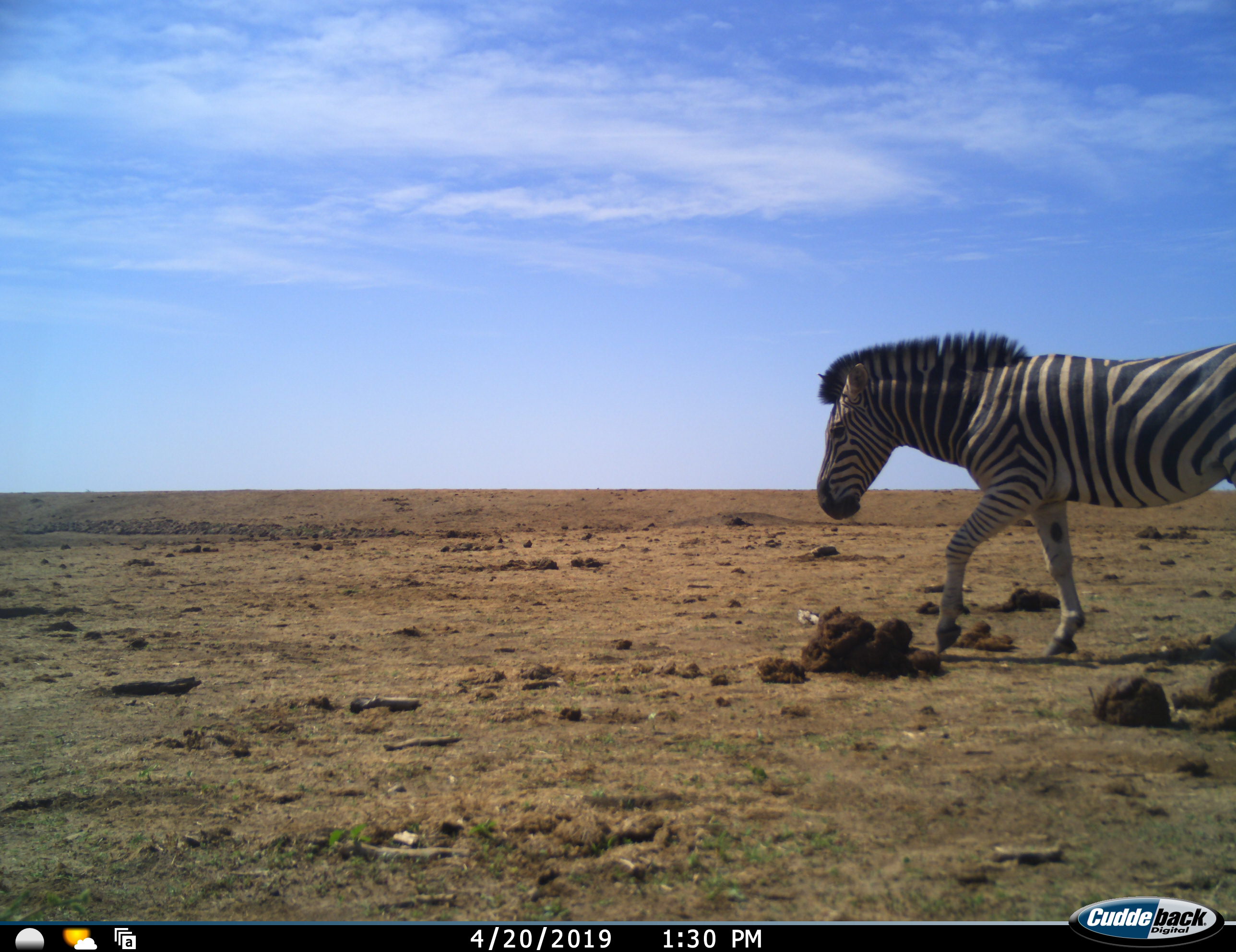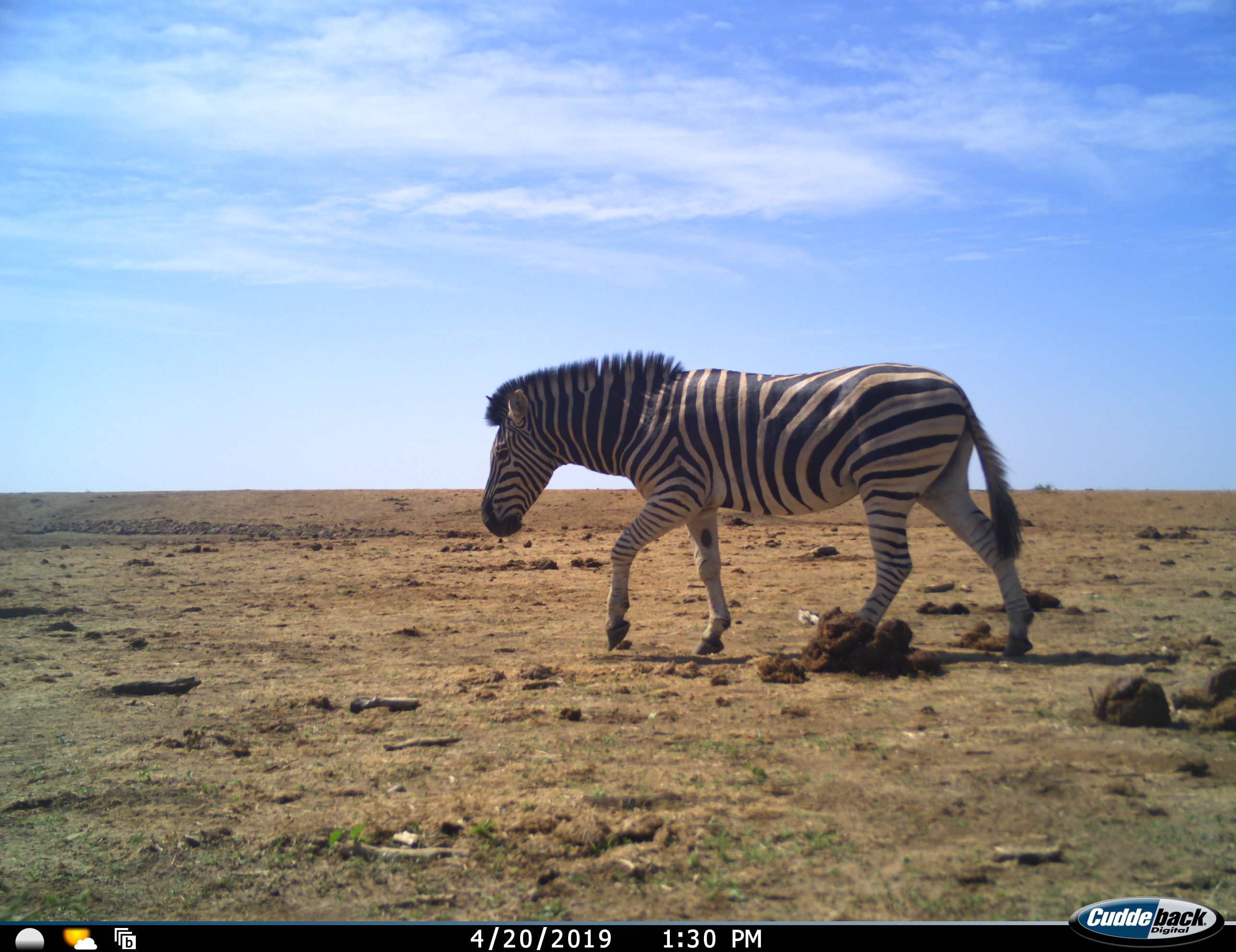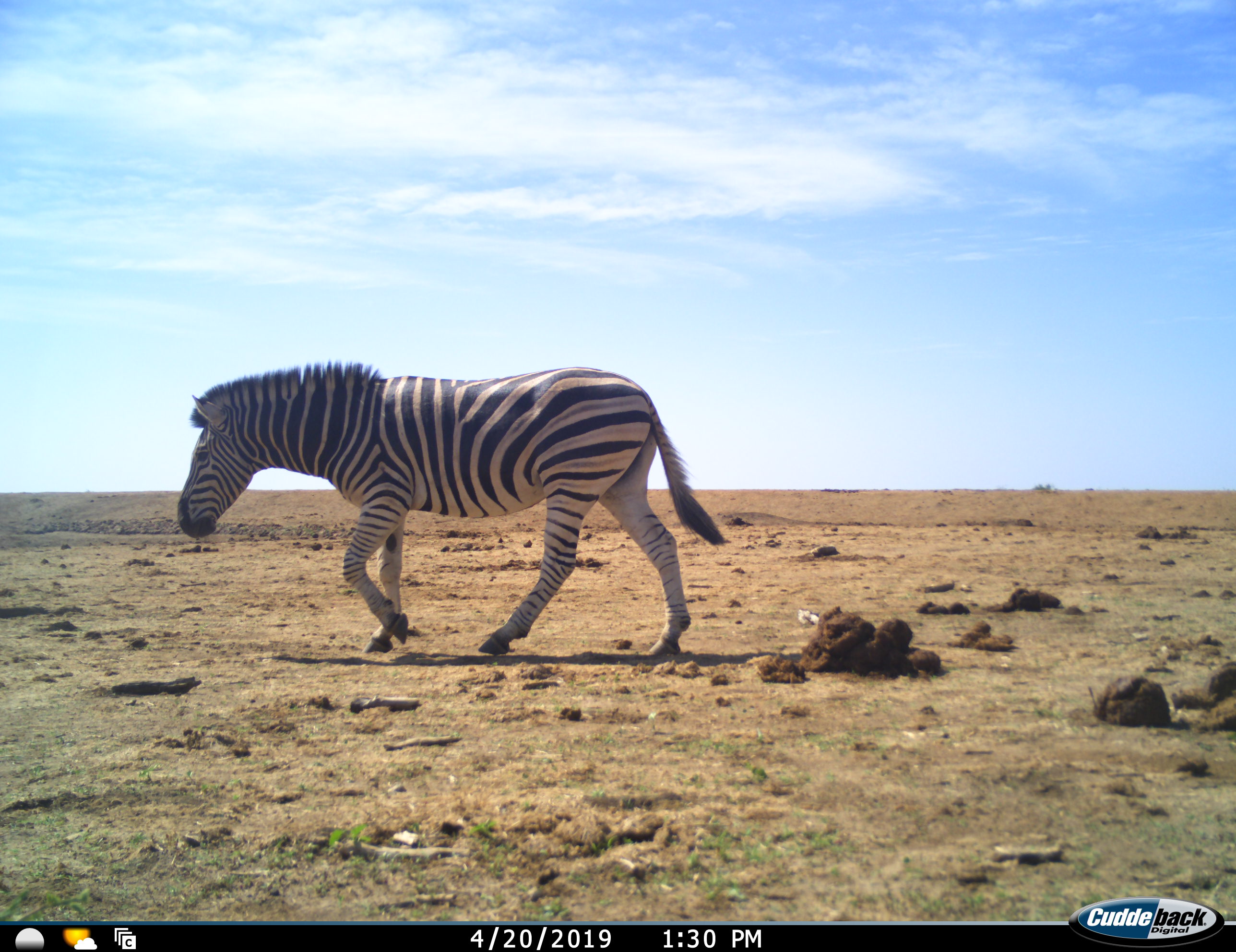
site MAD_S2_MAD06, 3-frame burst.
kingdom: Animalia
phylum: Chordata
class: Mammalia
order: Perissodactyla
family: Equidae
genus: Equus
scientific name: Equus quagga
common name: plains zebra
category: zebraplains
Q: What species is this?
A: Zebraplains (plains zebra) (Equus quagga).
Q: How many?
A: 1.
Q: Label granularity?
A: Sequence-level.